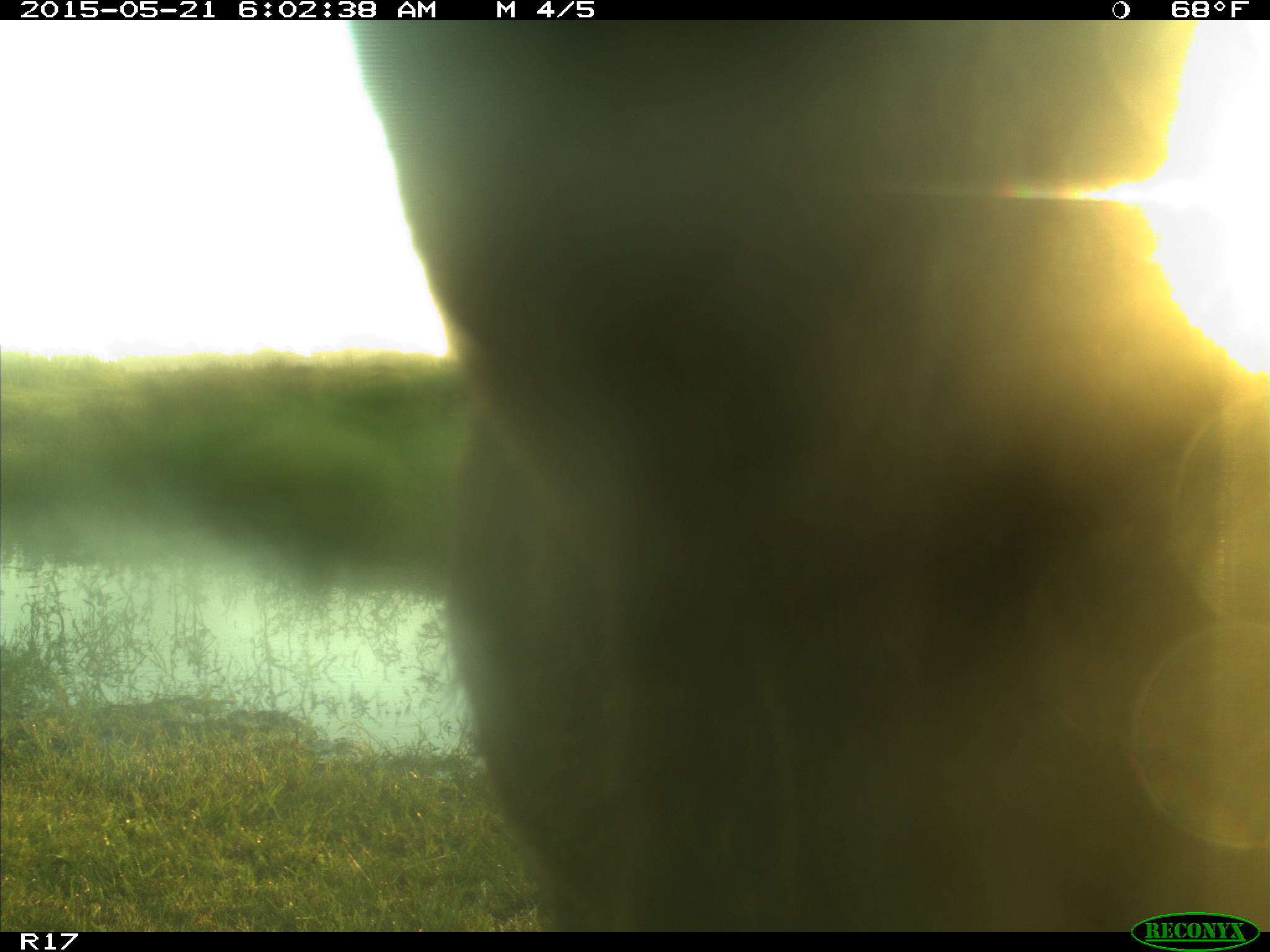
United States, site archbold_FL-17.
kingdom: Animalia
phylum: Chordata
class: Mammalia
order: Artiodactyla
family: Bovidae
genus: Bos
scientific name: Bos taurus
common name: domestic cow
Bos taurus (domestic cow).